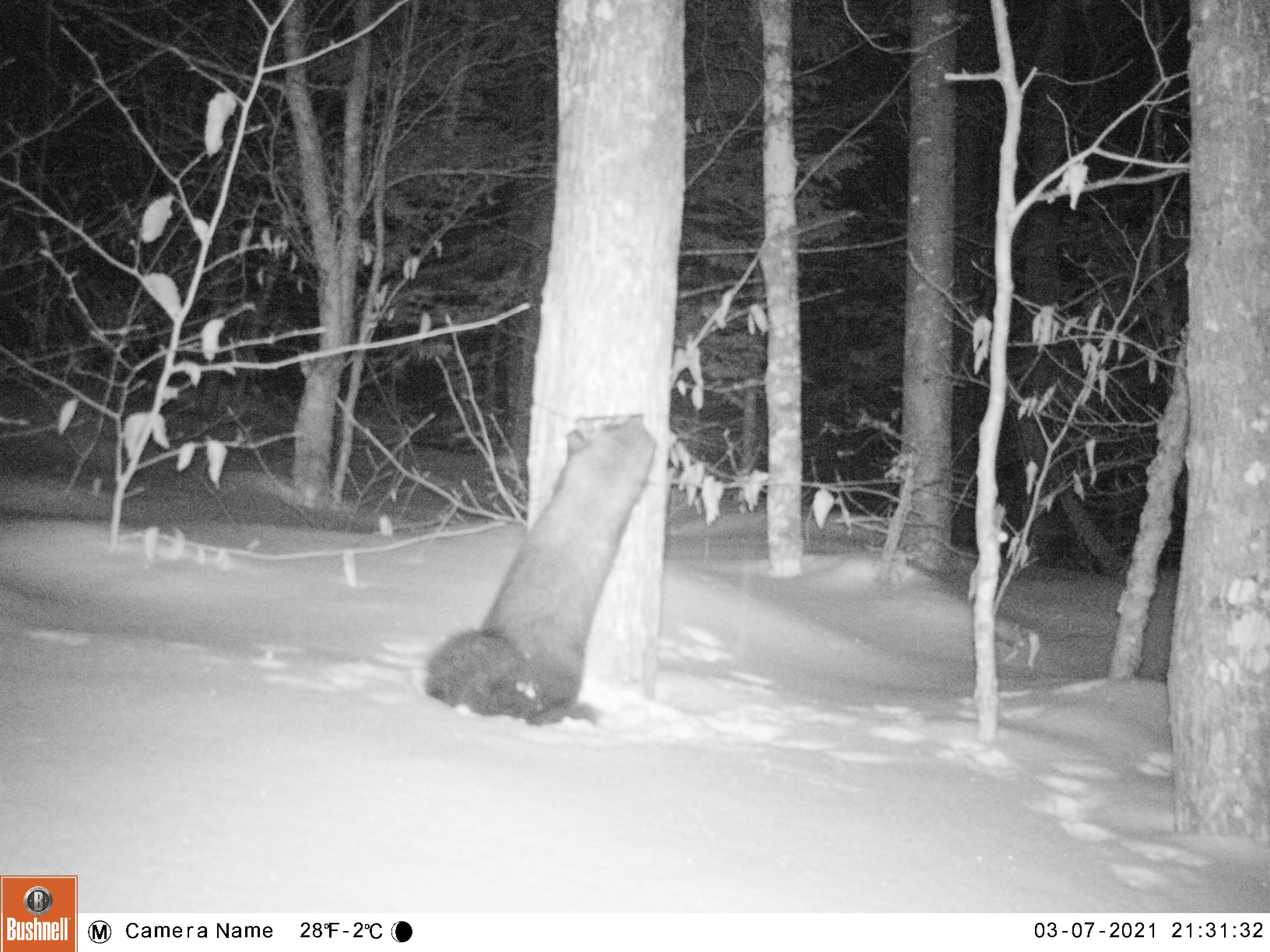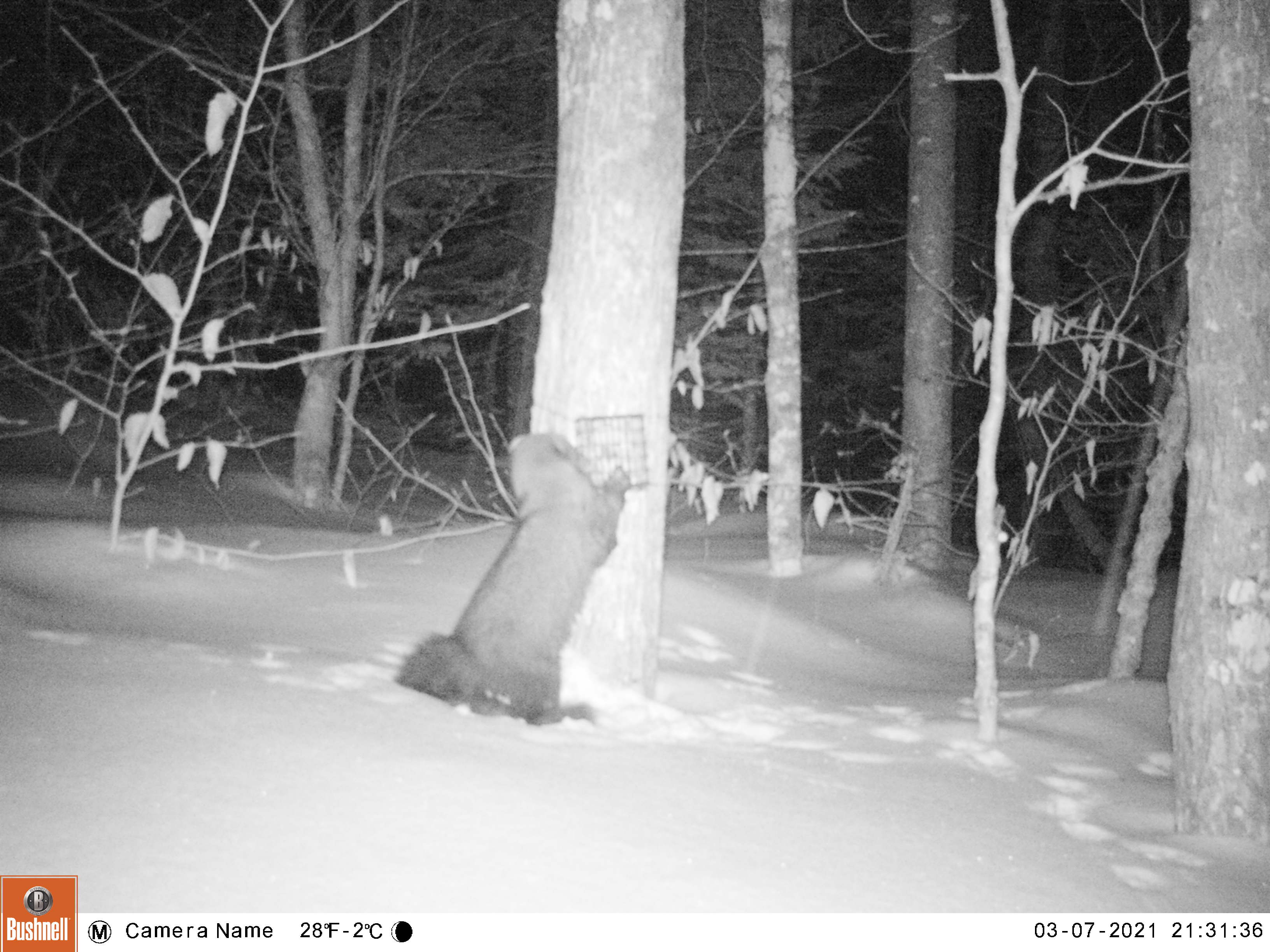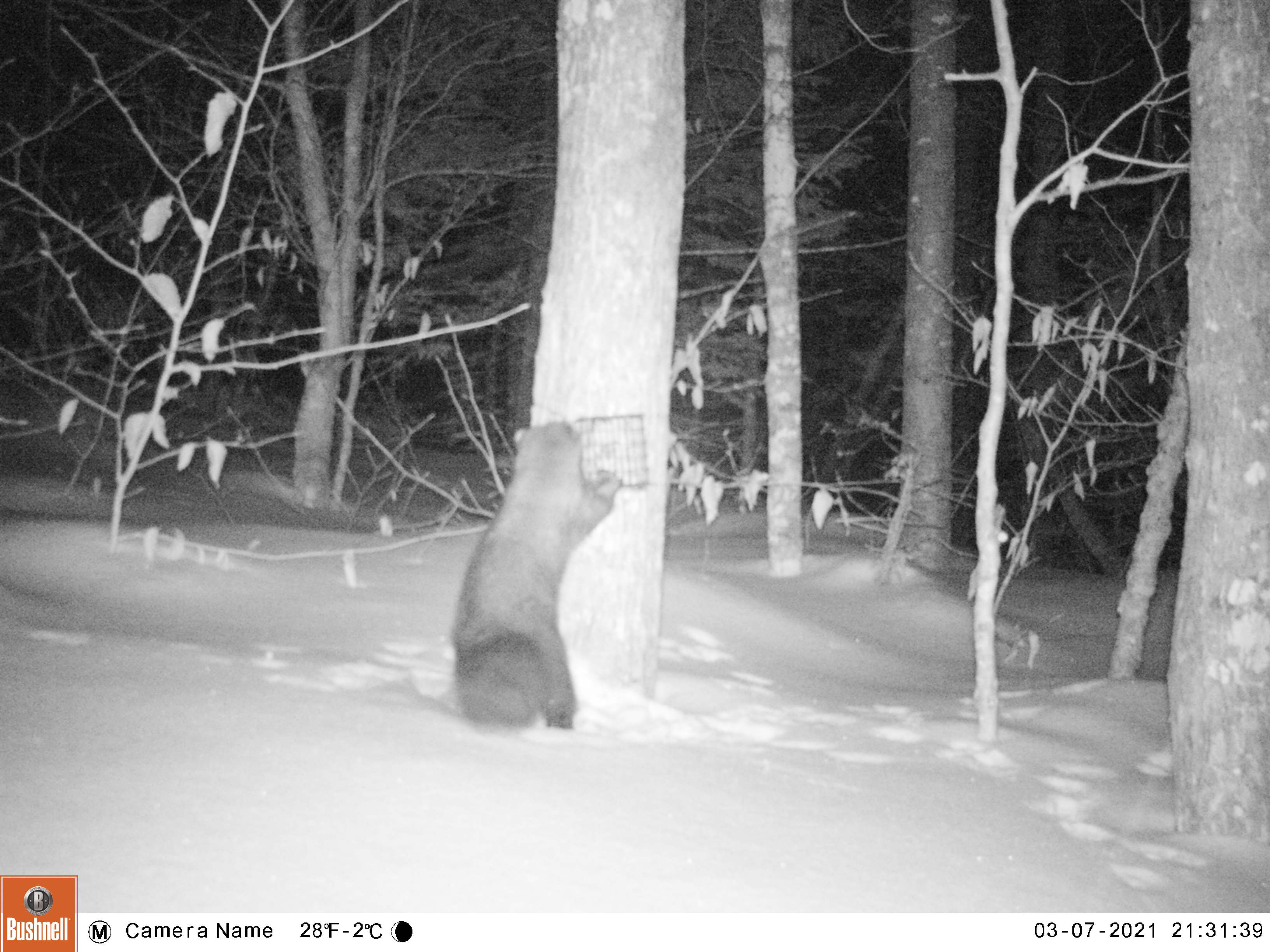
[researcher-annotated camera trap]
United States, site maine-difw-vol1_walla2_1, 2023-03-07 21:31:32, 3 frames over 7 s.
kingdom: Animalia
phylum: Chordata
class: Mammalia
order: Carnivora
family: Mustelidae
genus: Pekania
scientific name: Pekania pennanti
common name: fisher